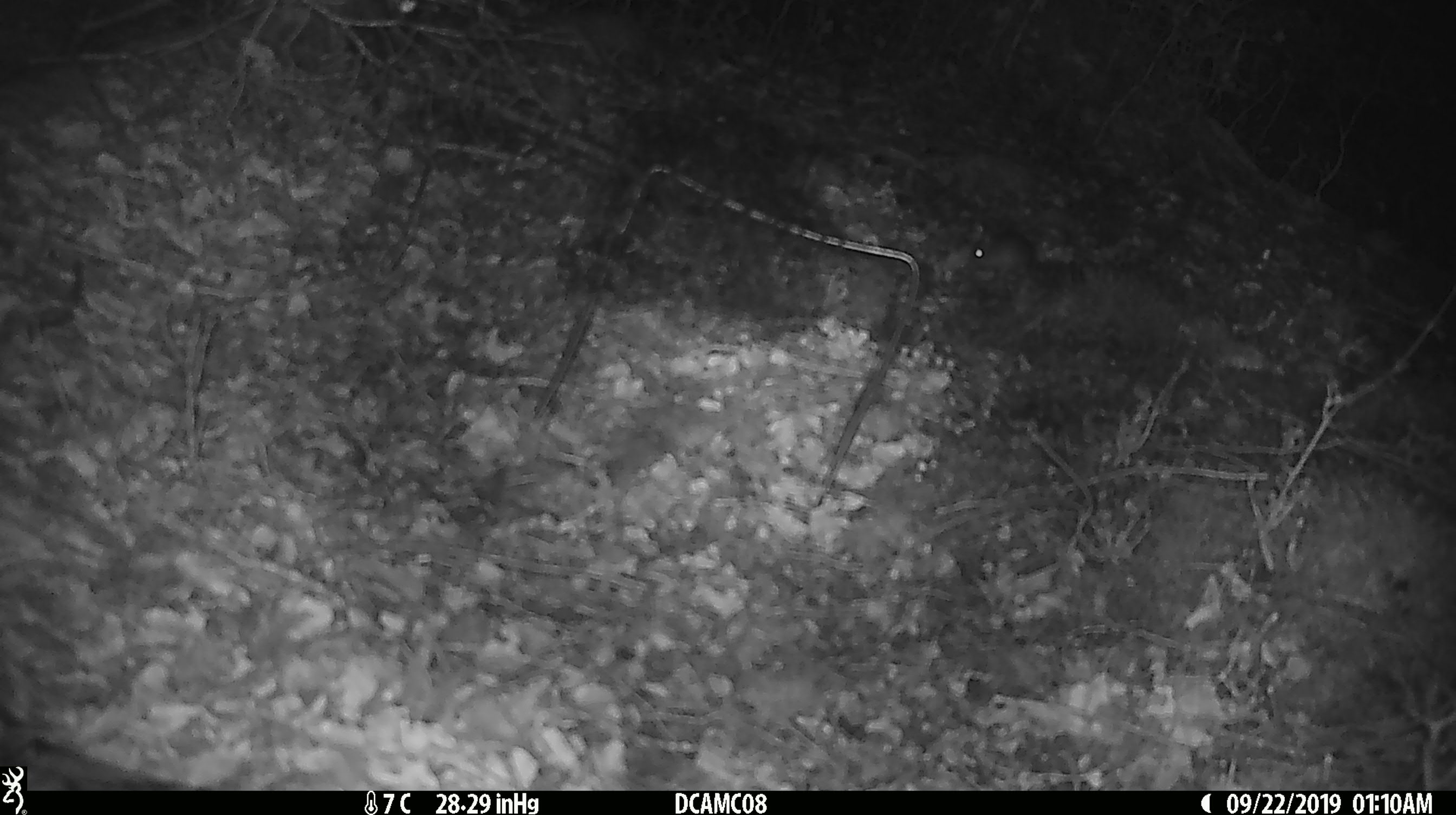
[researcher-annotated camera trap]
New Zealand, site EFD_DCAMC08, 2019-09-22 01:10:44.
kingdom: Animalia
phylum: Chordata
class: Mammalia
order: Rodentia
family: Muridae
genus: Mus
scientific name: Mus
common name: mouse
Mouse (Mus).